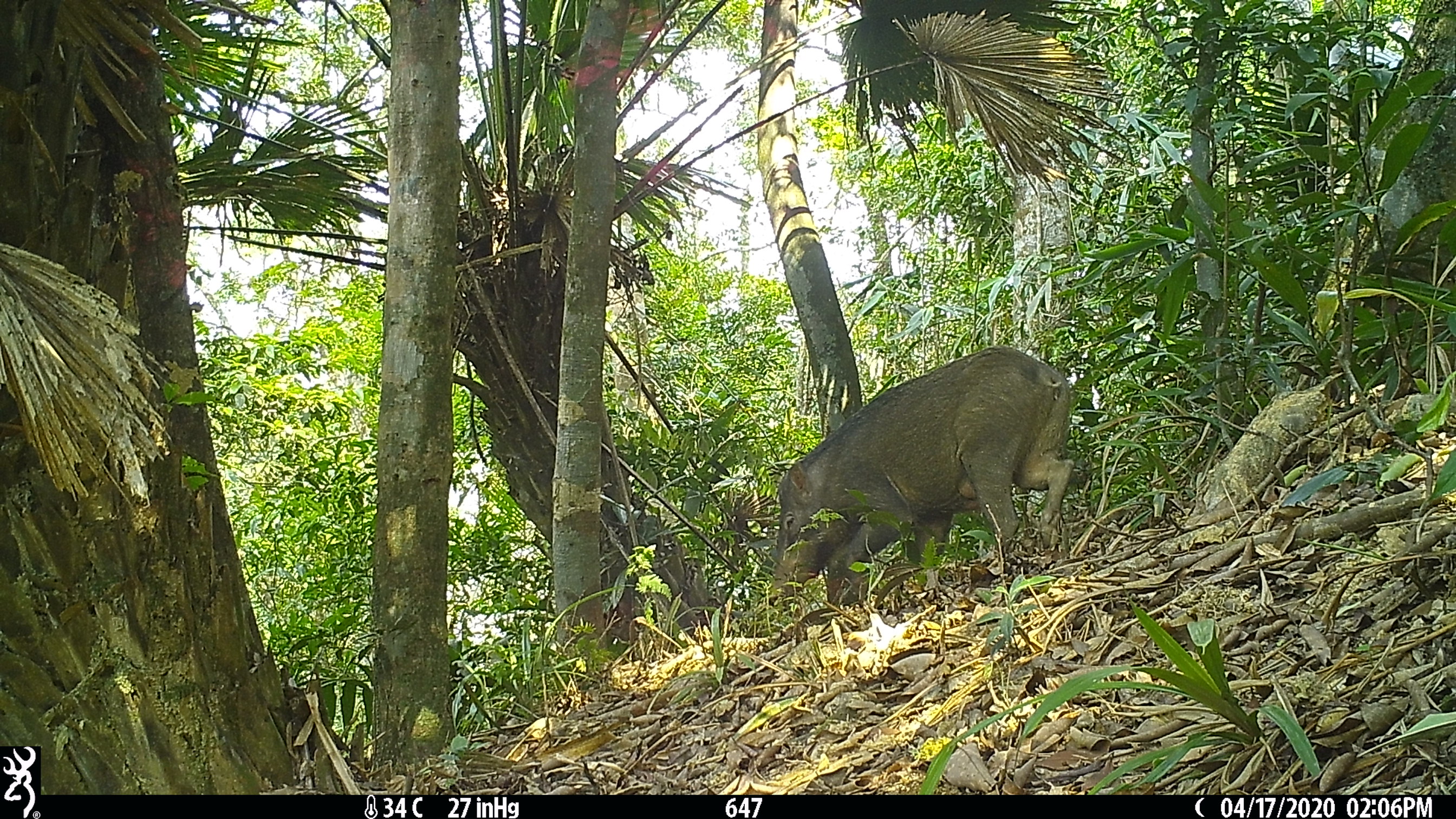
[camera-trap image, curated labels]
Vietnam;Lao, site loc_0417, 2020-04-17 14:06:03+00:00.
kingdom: Animalia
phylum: Chordata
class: Mammalia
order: Artiodactyla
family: Suidae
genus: Sus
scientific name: Sus scrofa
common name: eurasian wild pig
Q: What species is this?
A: Eurasian wild pig (Sus scrofa).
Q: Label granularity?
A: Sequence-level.